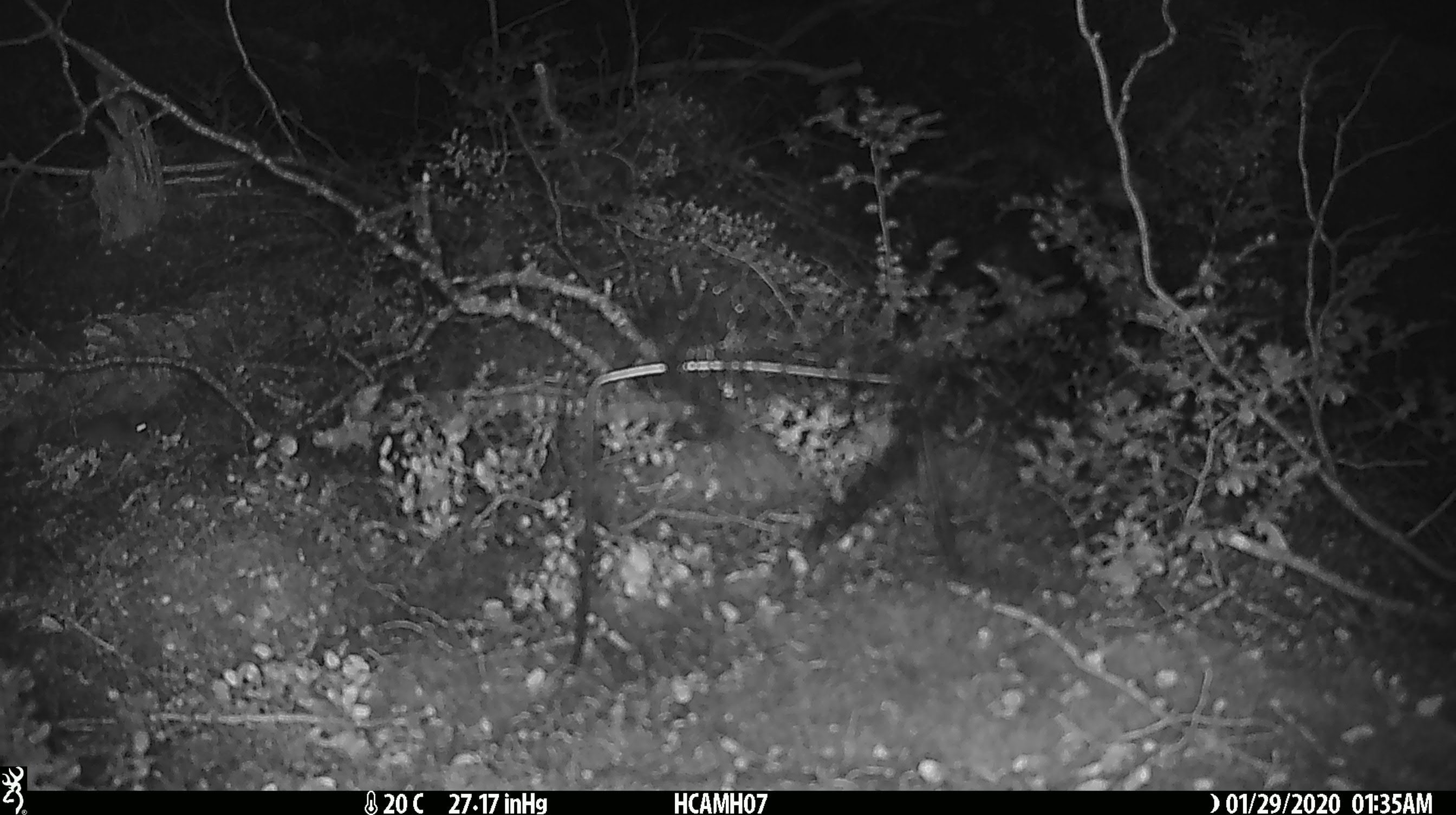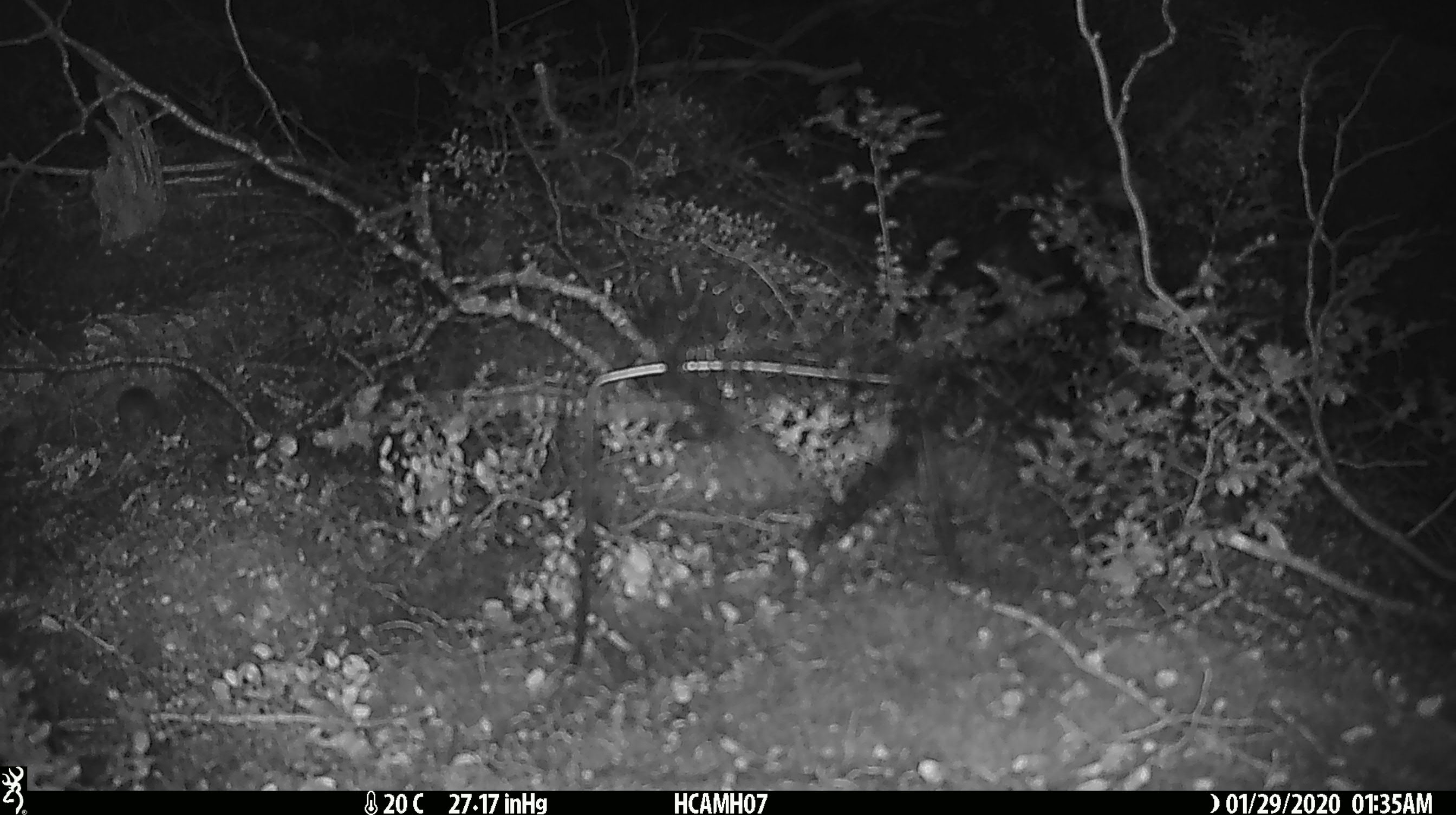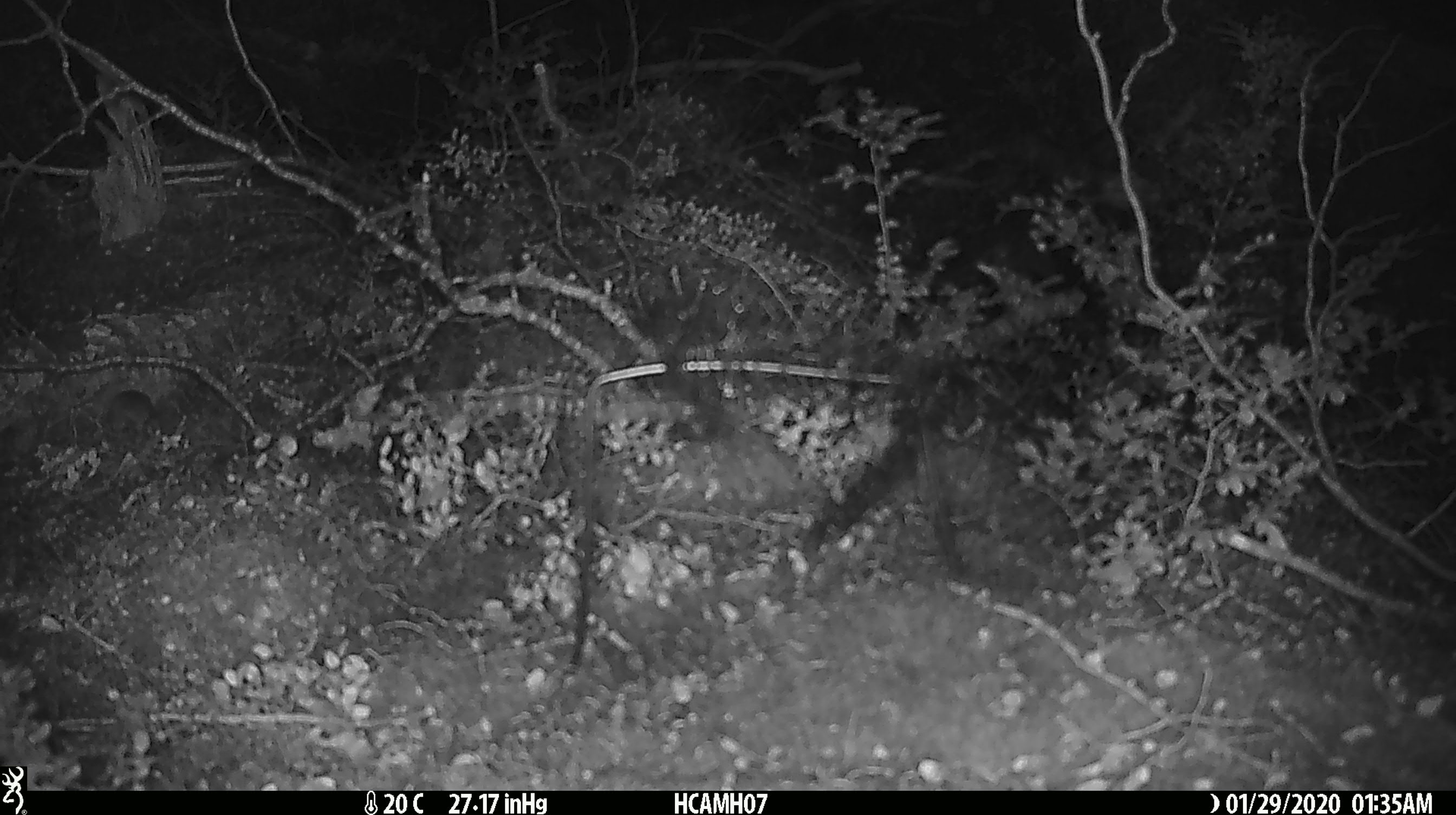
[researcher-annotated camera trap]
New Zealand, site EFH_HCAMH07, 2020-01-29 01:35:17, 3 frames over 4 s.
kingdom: Animalia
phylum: Chordata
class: Mammalia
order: Rodentia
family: Muridae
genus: Mus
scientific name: Mus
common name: mouse